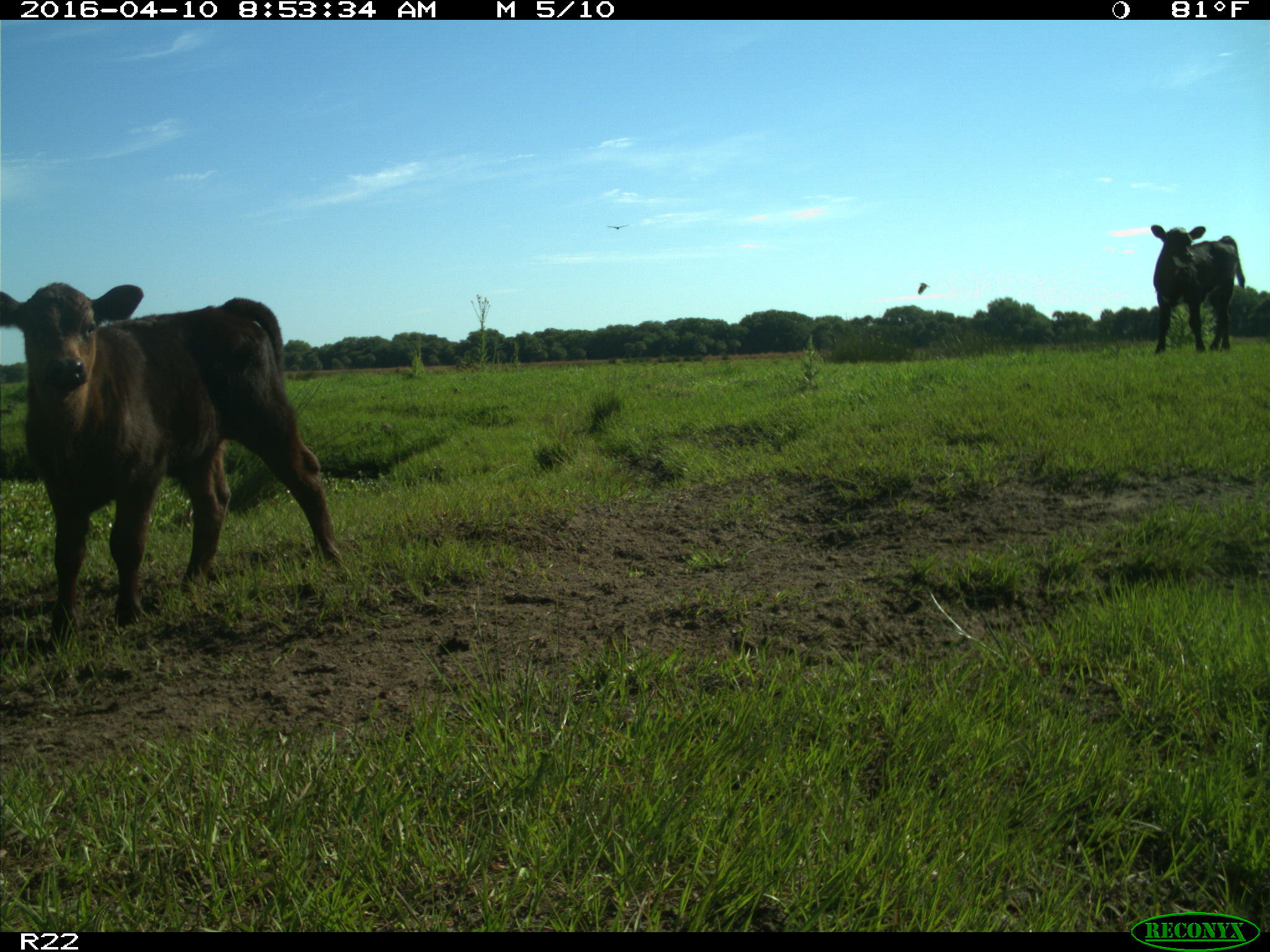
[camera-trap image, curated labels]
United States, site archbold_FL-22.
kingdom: Animalia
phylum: Chordata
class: Mammalia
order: Artiodactyla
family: Bovidae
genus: Bos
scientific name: Bos taurus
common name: domestic cow